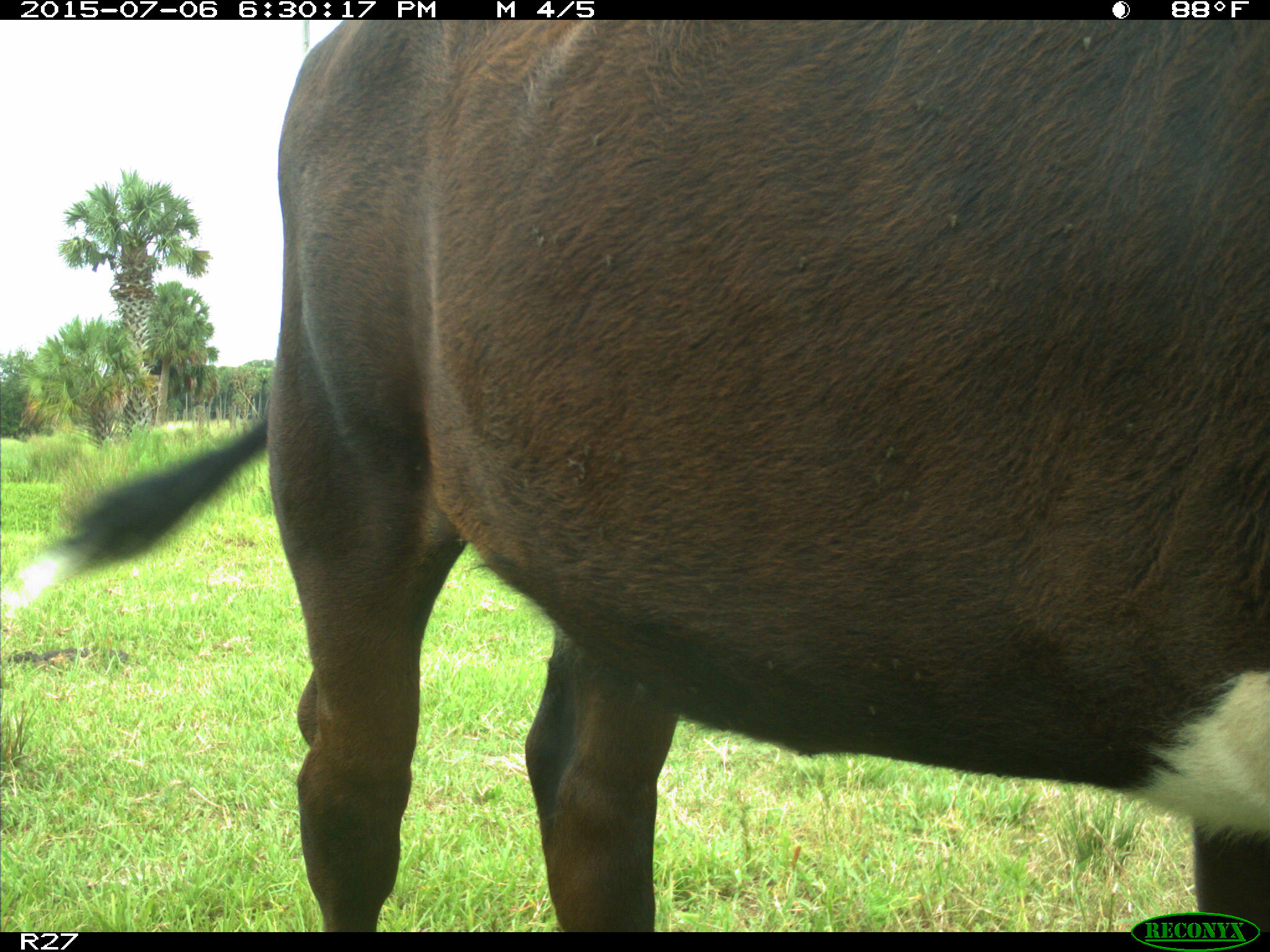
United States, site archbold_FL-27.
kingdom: Animalia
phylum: Chordata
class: Mammalia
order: Artiodactyla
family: Bovidae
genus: Bos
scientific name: Bos taurus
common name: domestic cow